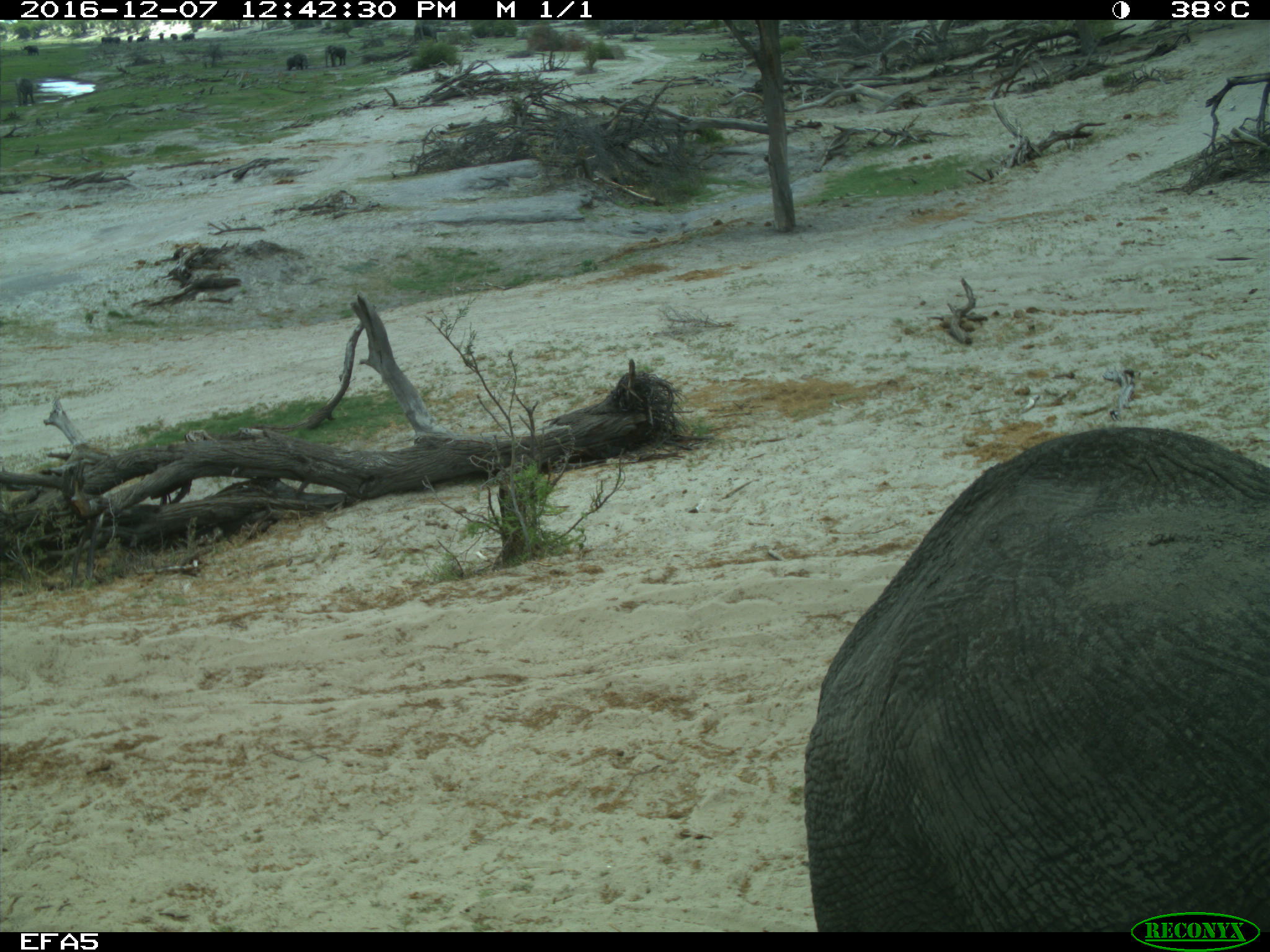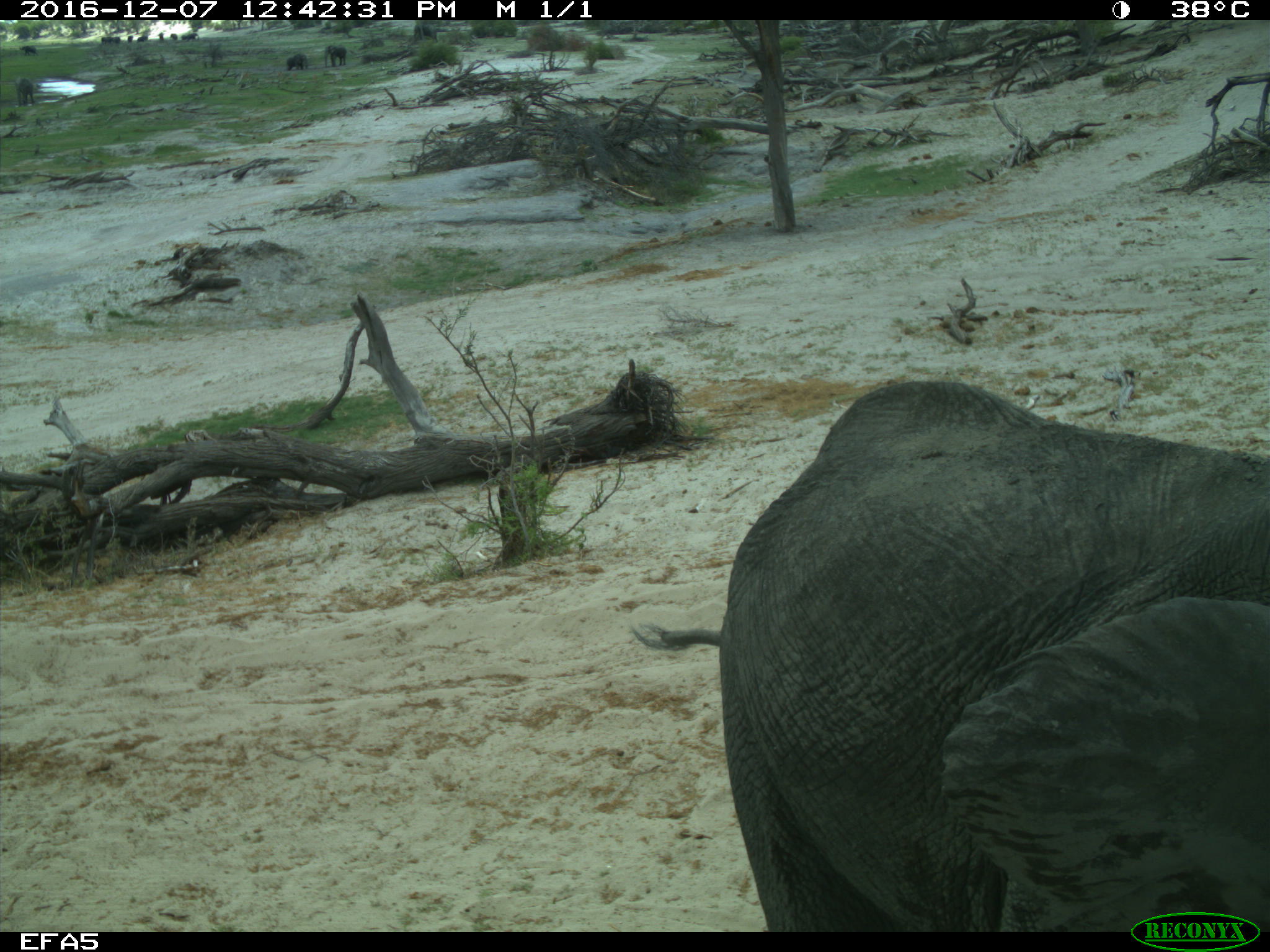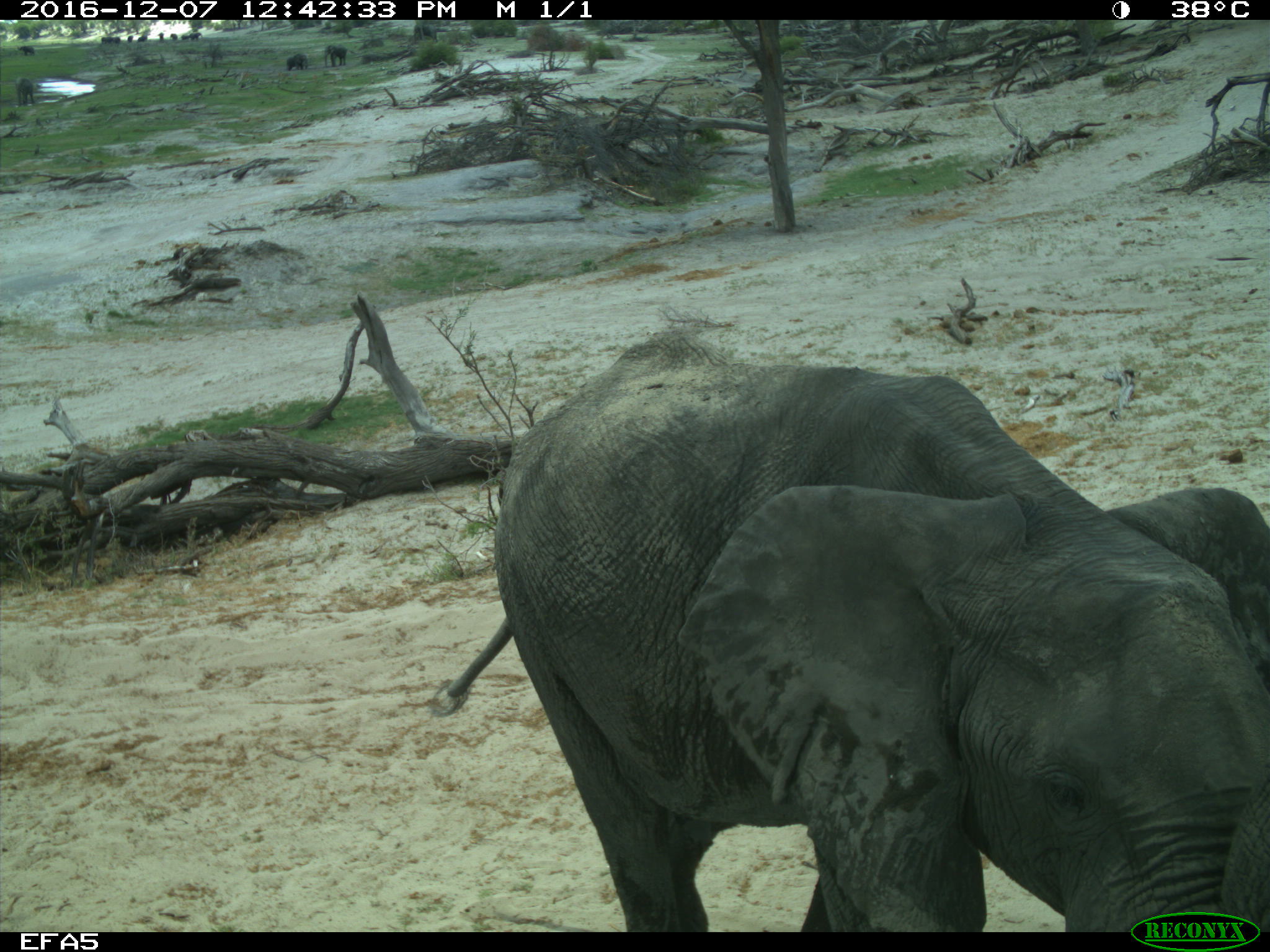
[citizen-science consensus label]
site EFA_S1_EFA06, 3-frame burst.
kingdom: Animalia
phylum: Chordata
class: Mammalia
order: Proboscidea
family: Elephantidae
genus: Loxodonta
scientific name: Loxodonta africana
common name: african bush elephant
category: elephant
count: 1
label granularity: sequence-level